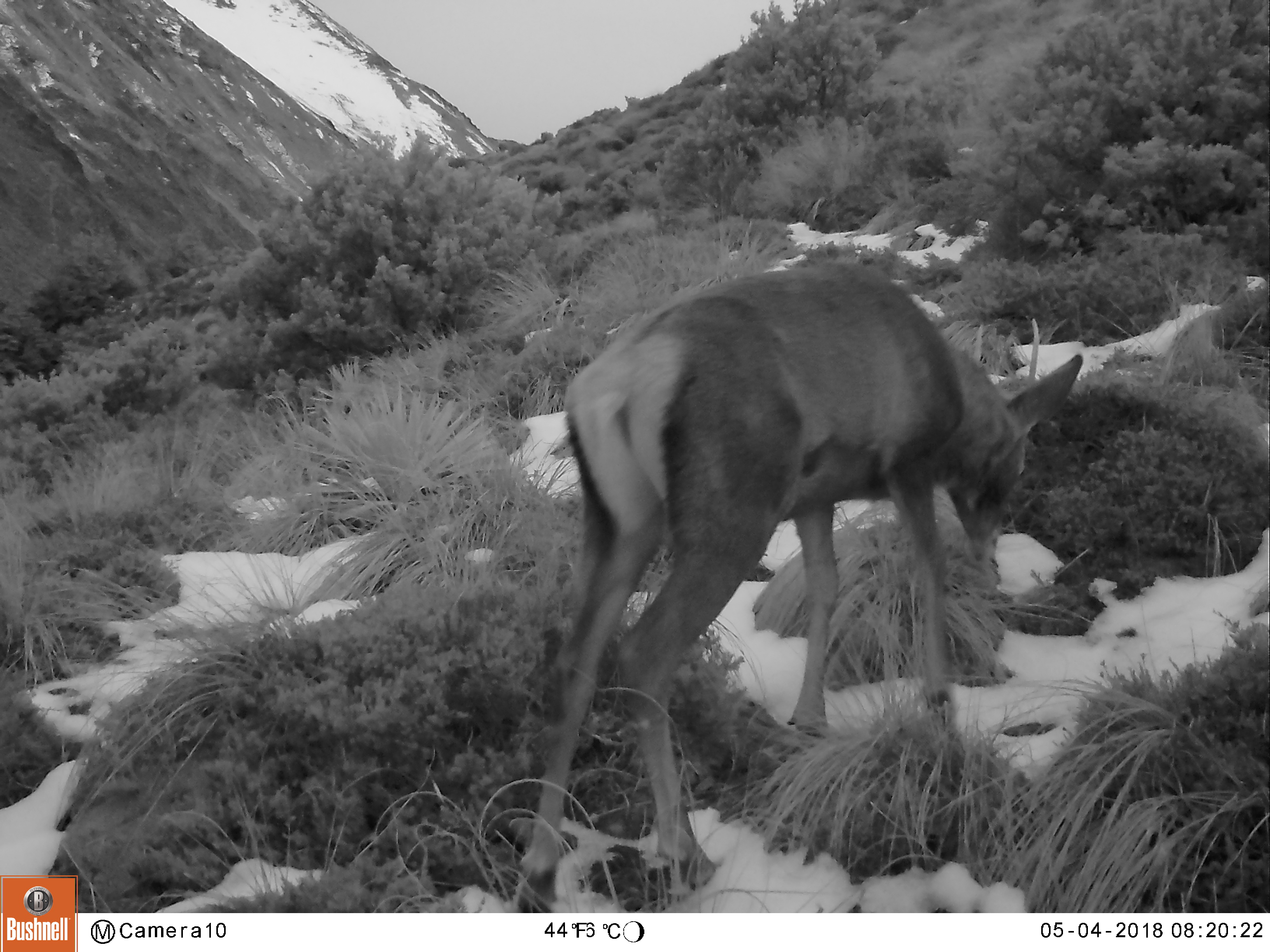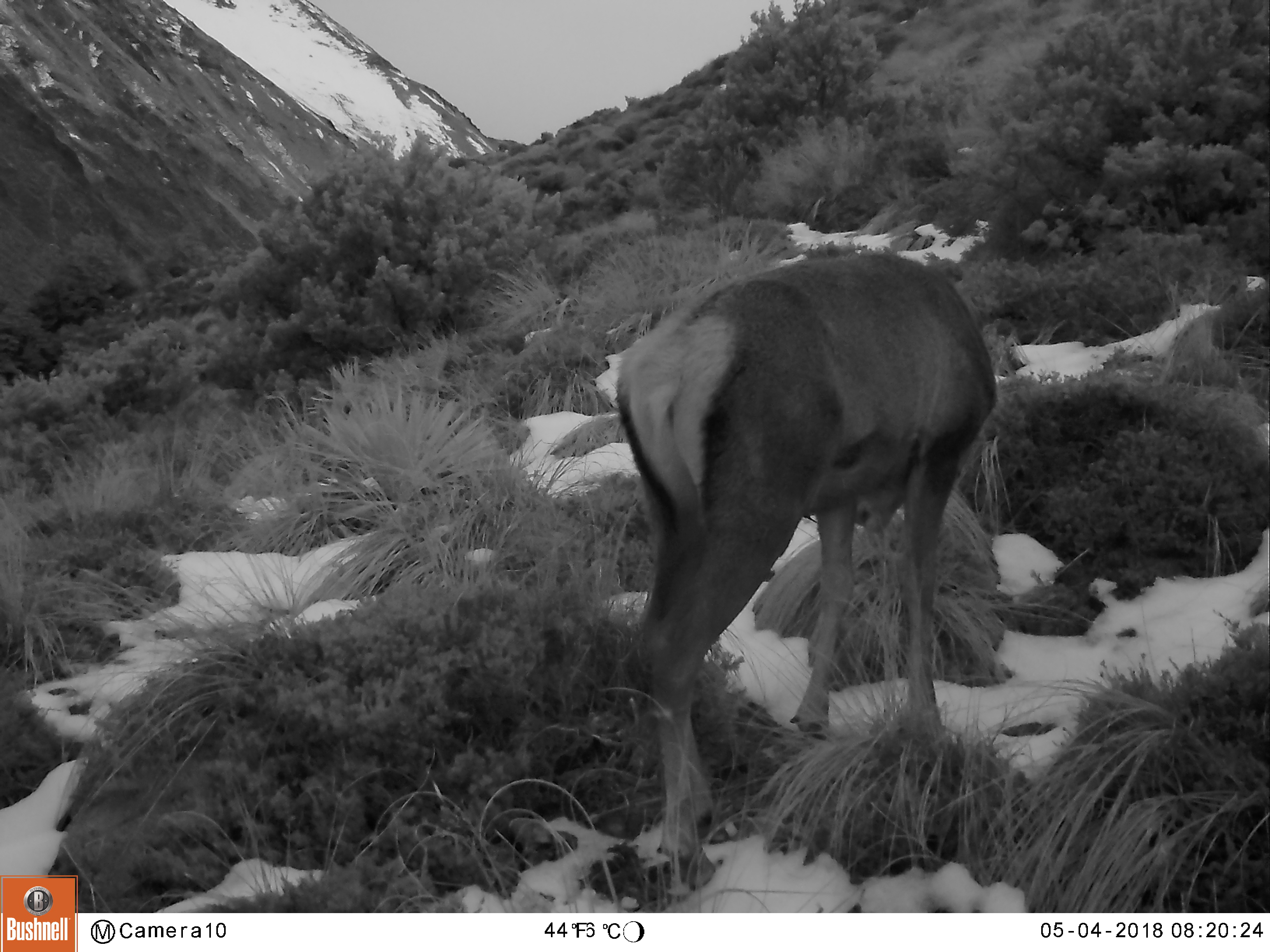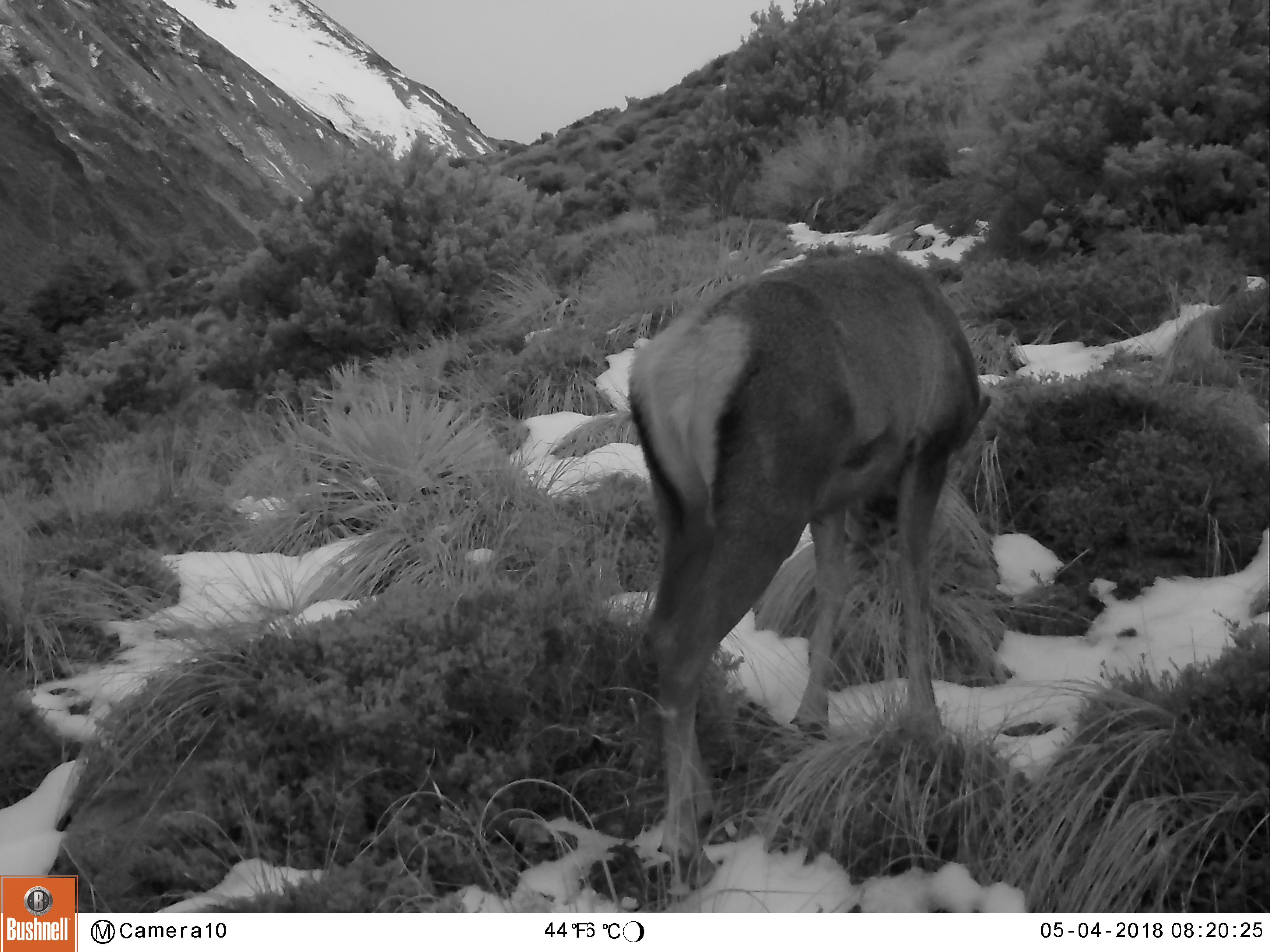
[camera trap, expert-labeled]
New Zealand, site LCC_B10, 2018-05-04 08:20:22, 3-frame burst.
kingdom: Animalia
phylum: Chordata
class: Mammalia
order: Artiodactyla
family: Cervidae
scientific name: Cervidae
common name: deer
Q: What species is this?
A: Deer (Cervidae).